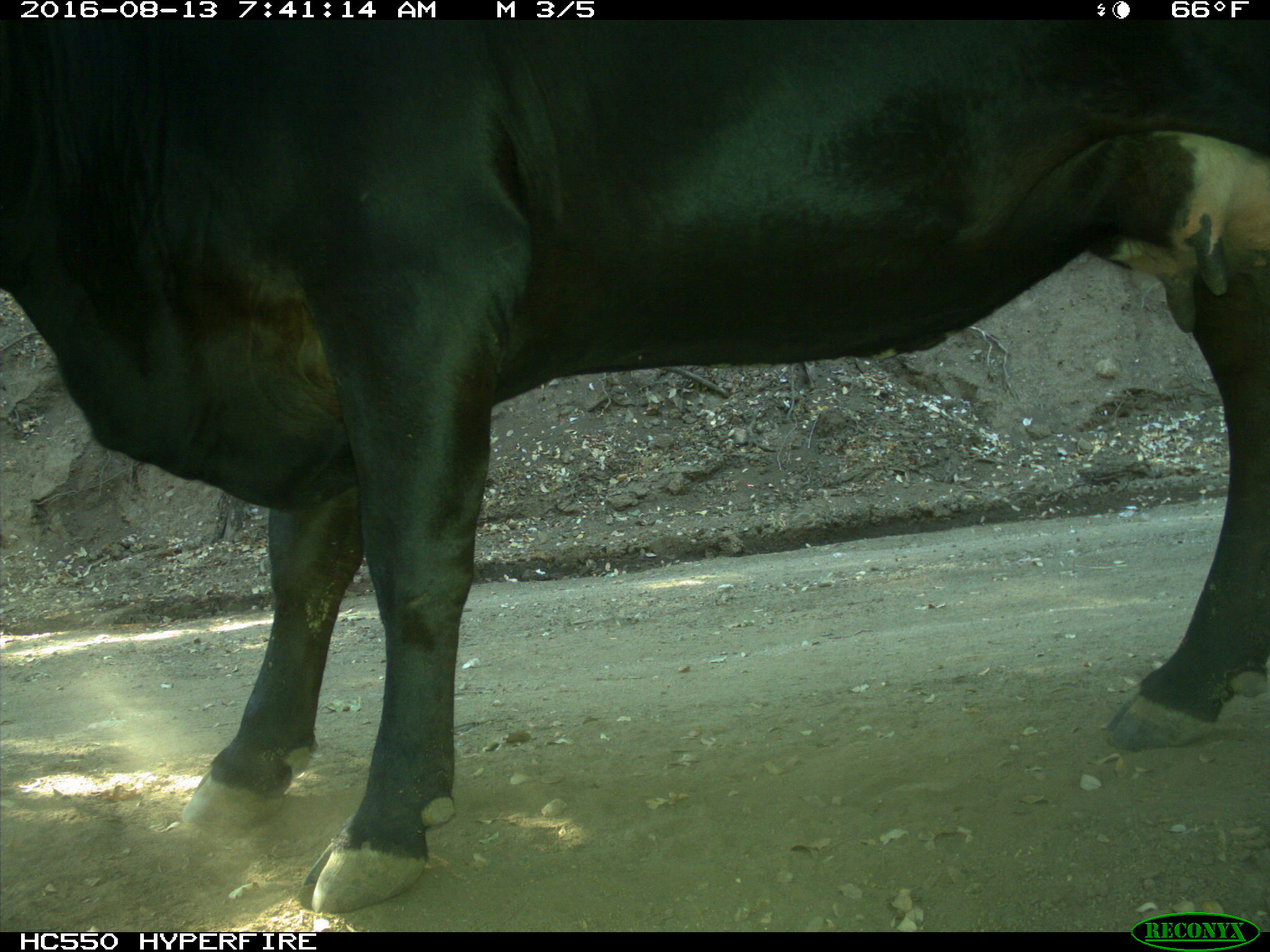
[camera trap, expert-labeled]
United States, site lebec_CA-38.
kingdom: Animalia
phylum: Chordata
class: Mammalia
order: Artiodactyla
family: Bovidae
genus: Bos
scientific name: Bos taurus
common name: domestic cow